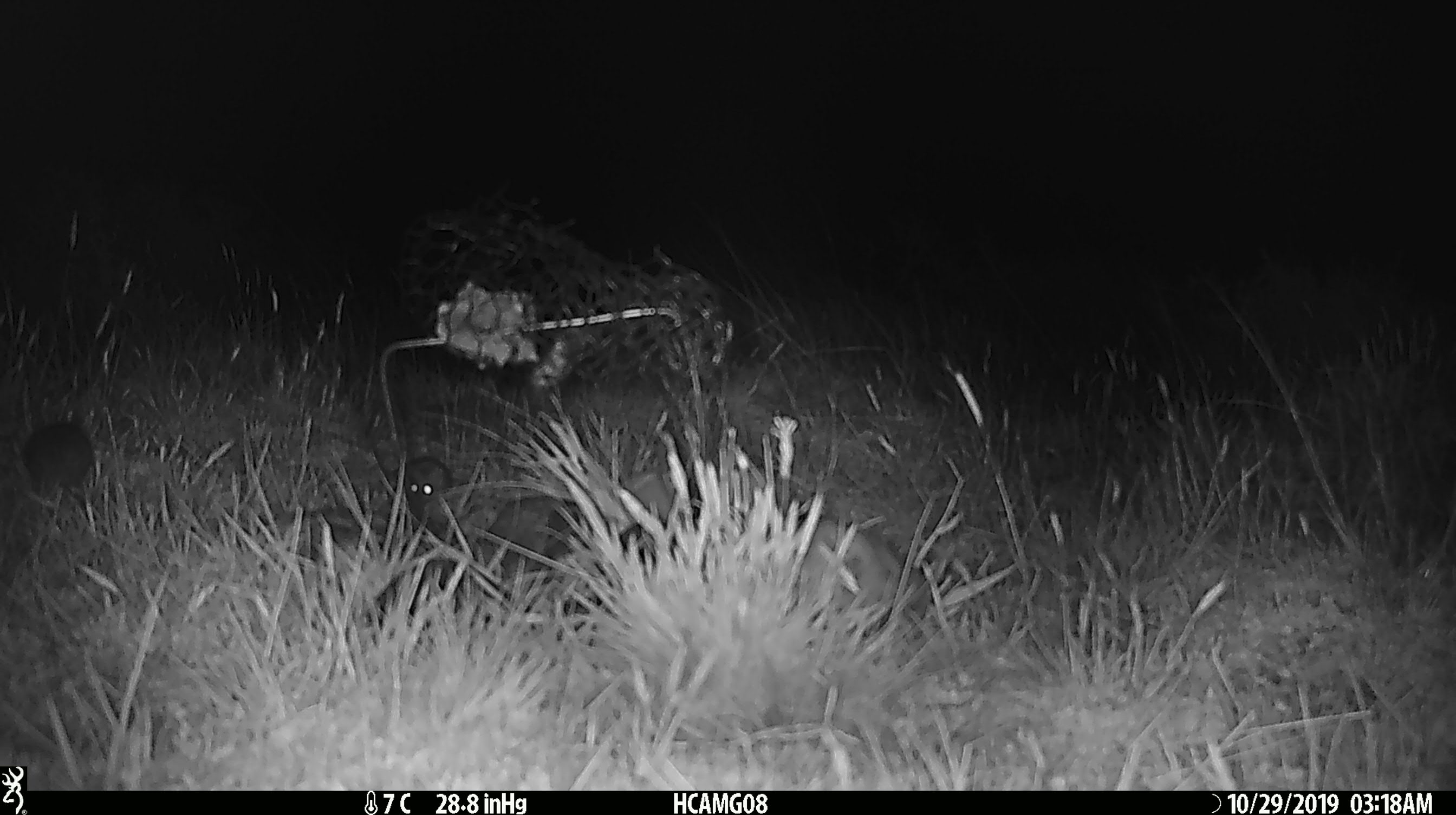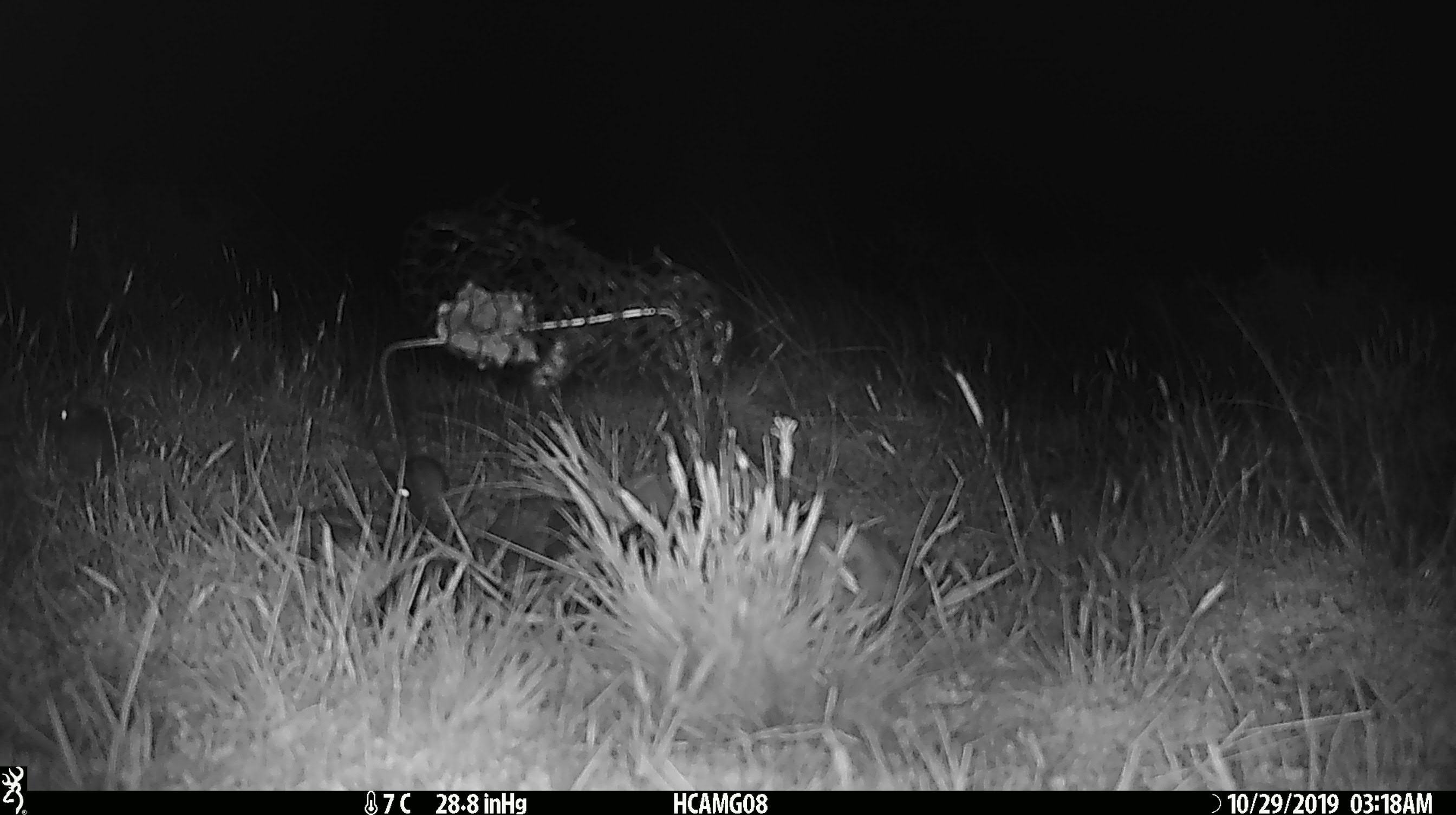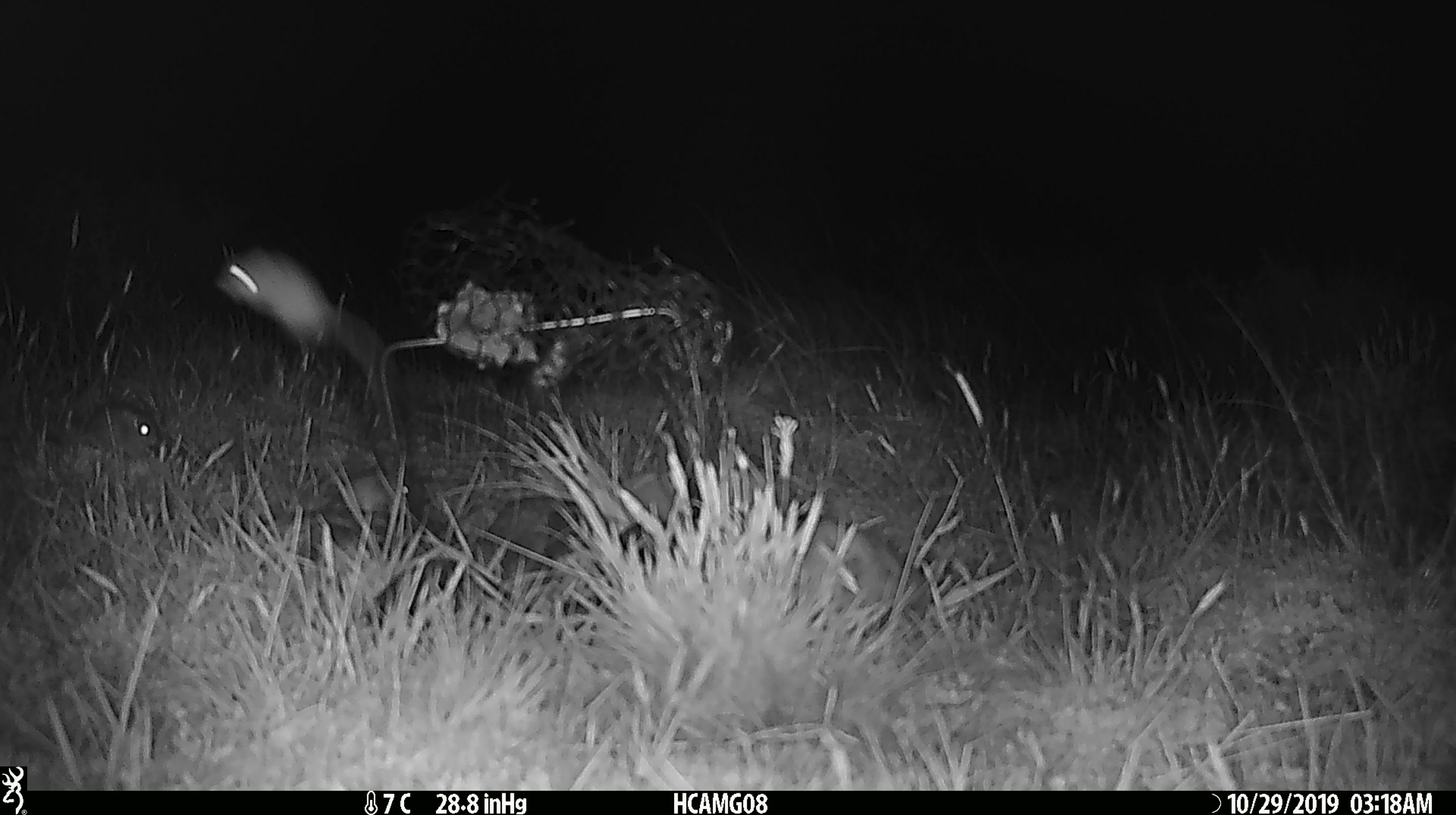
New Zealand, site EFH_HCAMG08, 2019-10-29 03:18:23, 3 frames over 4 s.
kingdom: Animalia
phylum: Chordata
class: Mammalia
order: Rodentia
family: Muridae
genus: Mus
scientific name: Mus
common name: mouse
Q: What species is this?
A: Mouse (Mus).